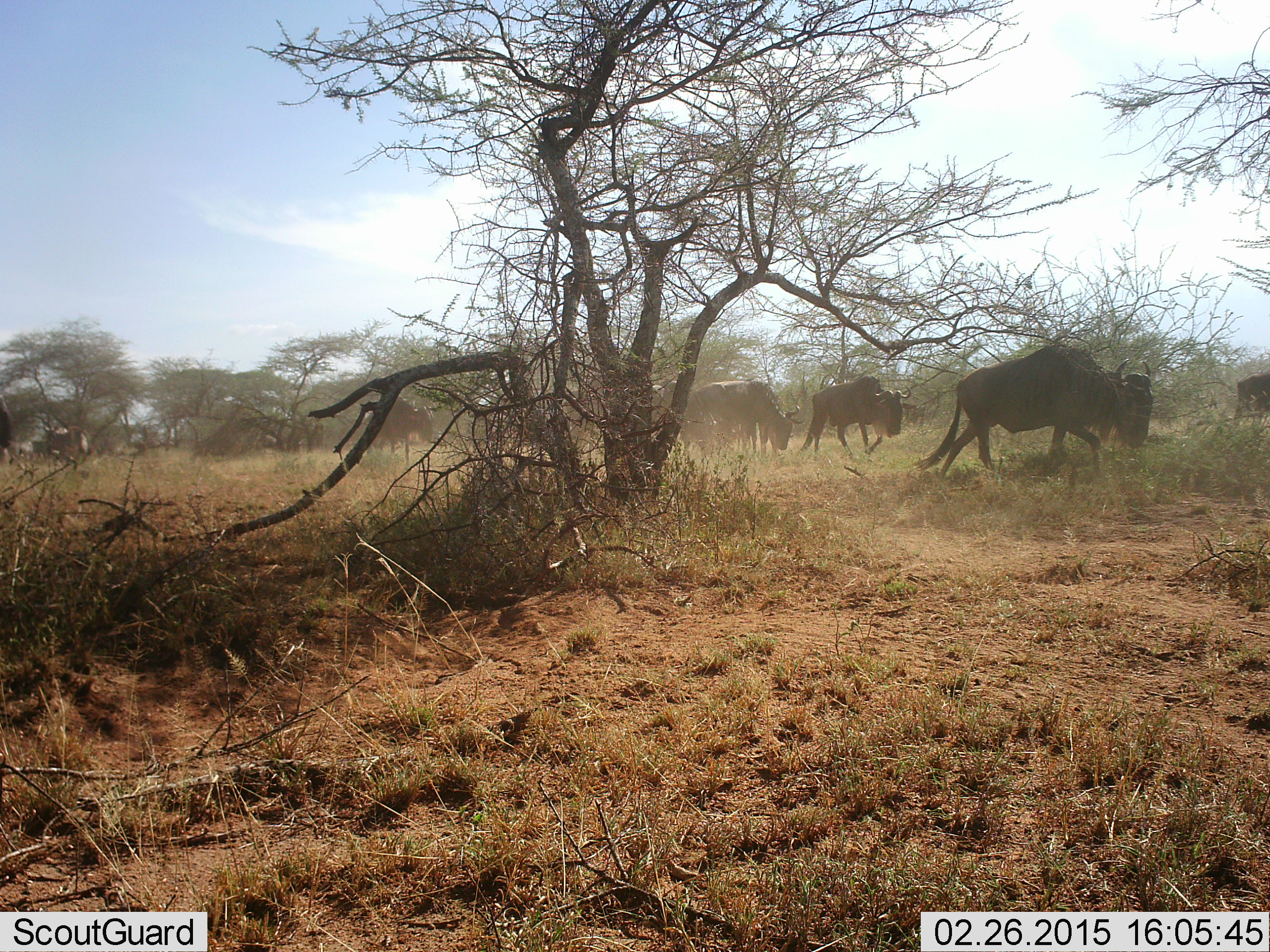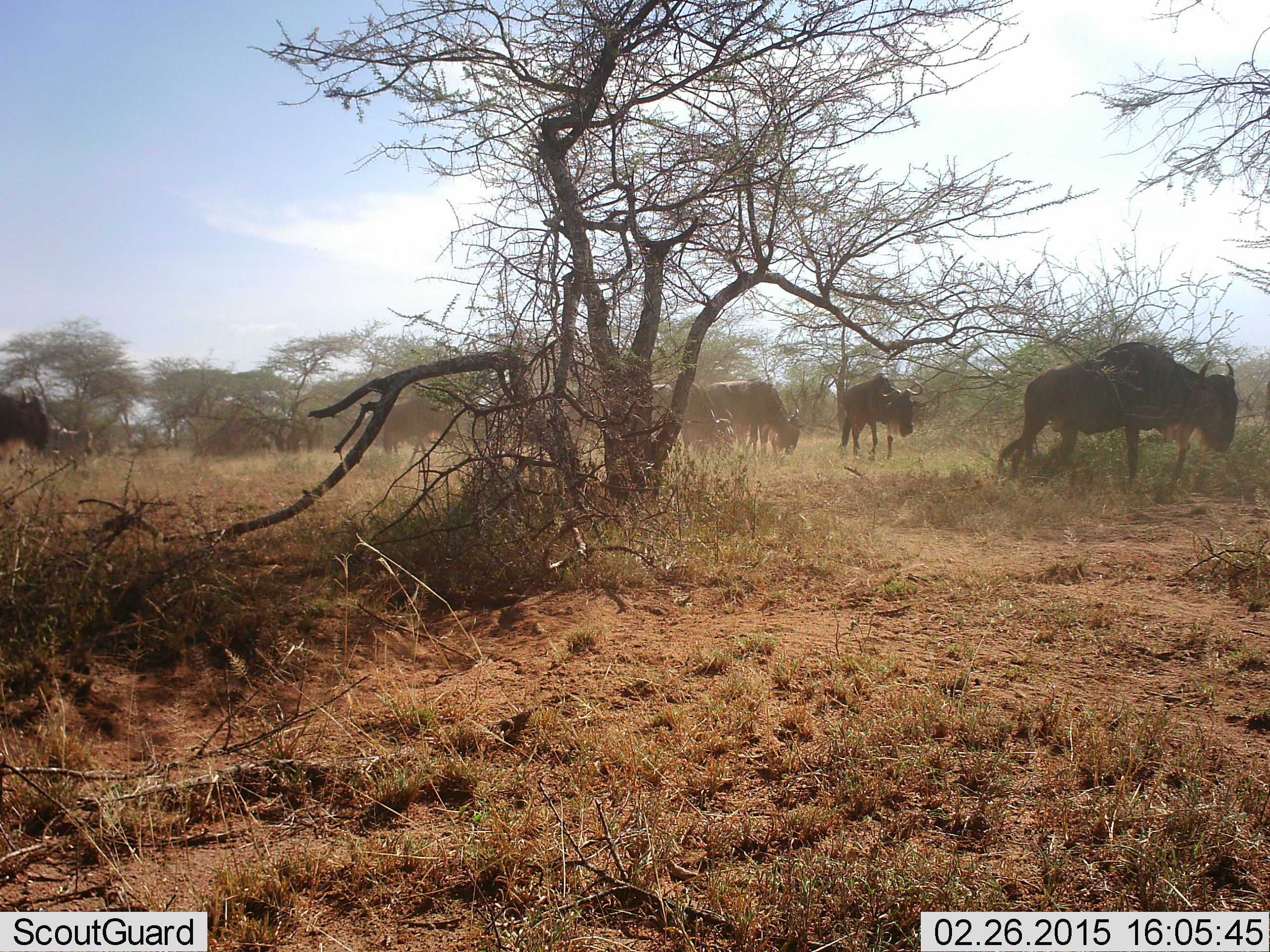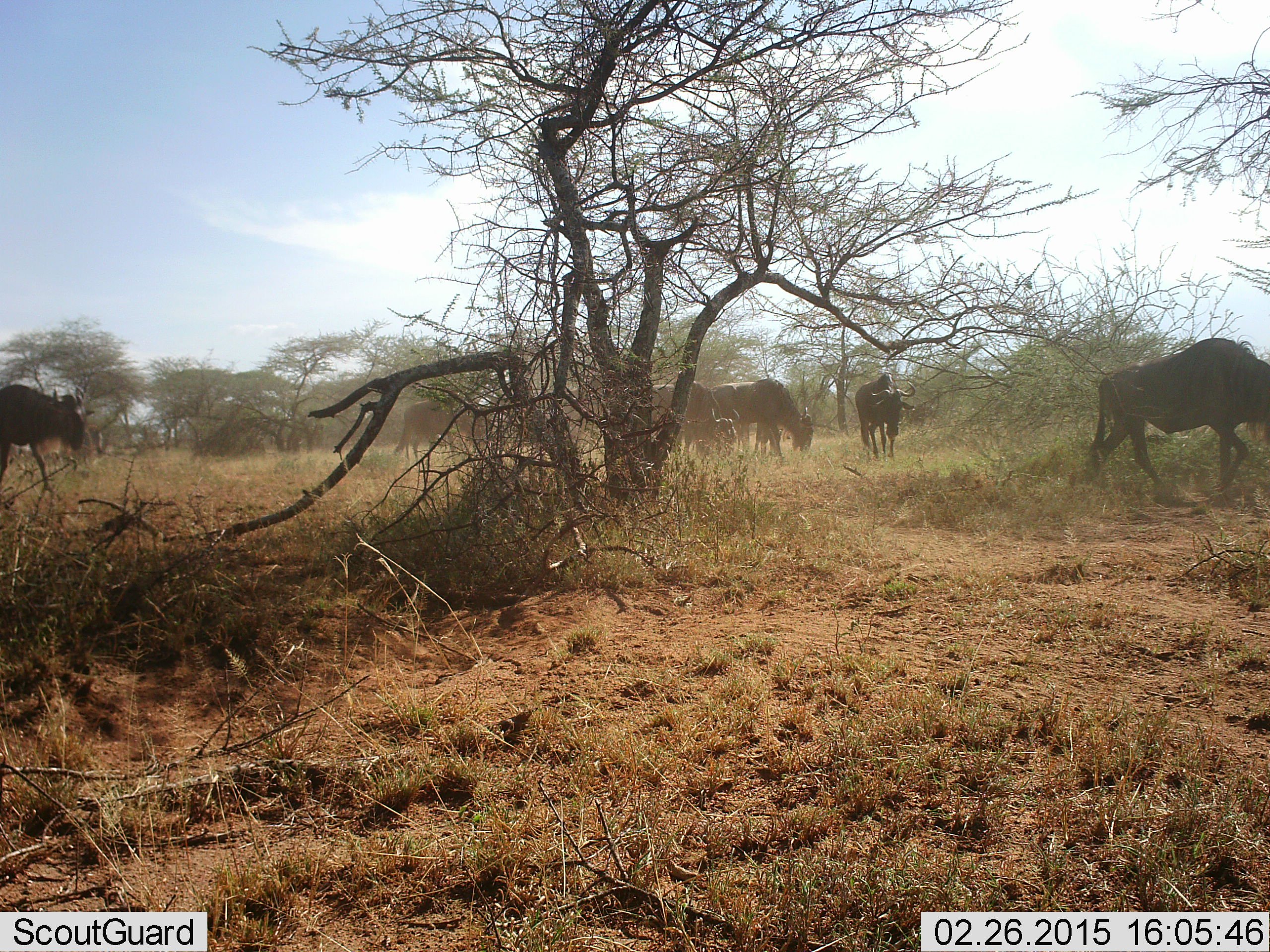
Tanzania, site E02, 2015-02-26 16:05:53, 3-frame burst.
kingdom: Animalia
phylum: Chordata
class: Mammalia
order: Artiodactyla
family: Bovidae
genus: Connochaetes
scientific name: Connochaetes taurinus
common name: blue wildebeest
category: wildebeest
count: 6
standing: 25%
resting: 0%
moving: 92%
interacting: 0%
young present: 0%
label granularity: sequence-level